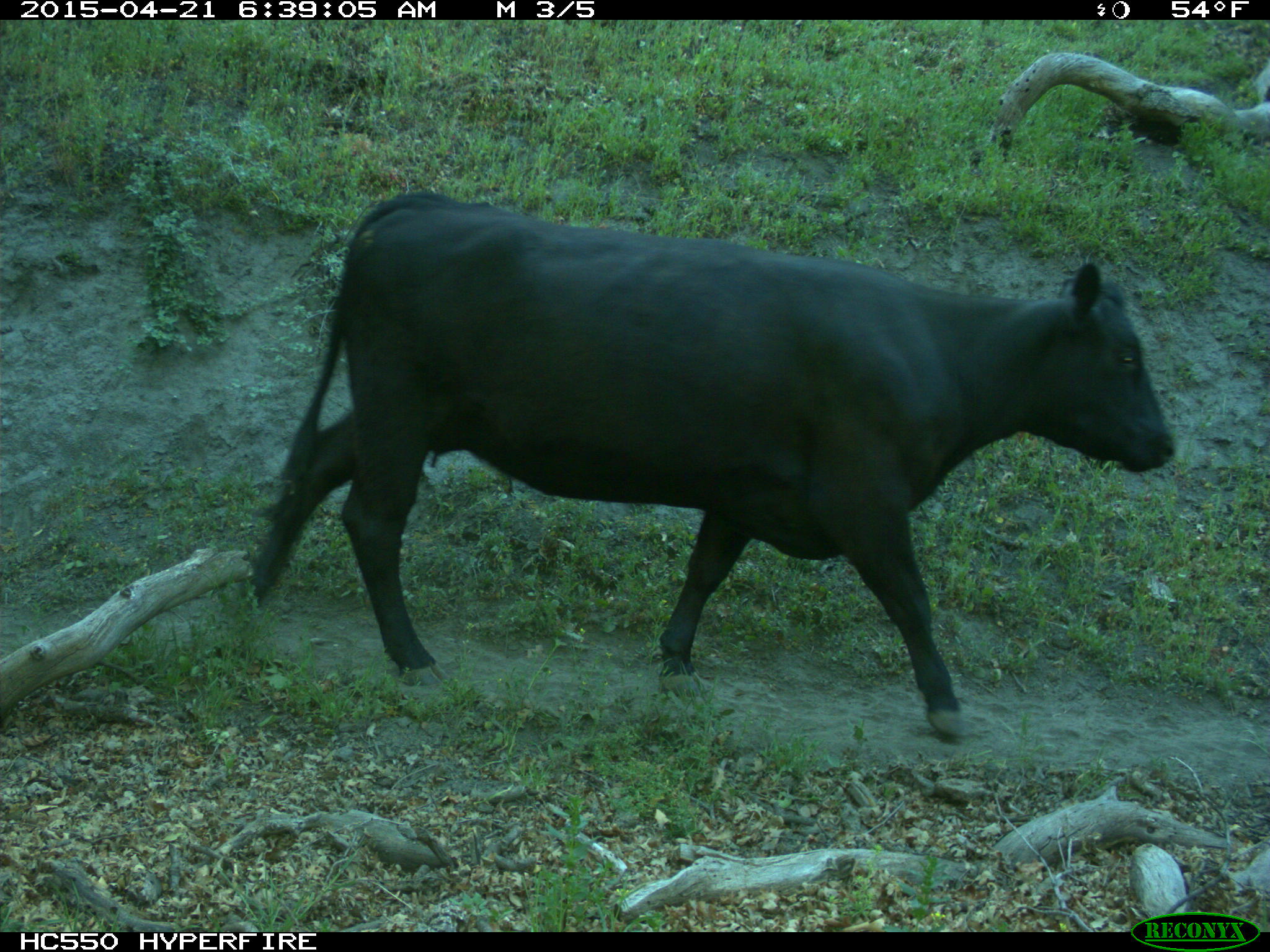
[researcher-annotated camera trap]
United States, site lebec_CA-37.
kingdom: Animalia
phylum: Chordata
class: Mammalia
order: Artiodactyla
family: Bovidae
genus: Bos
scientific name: Bos taurus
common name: domestic cow